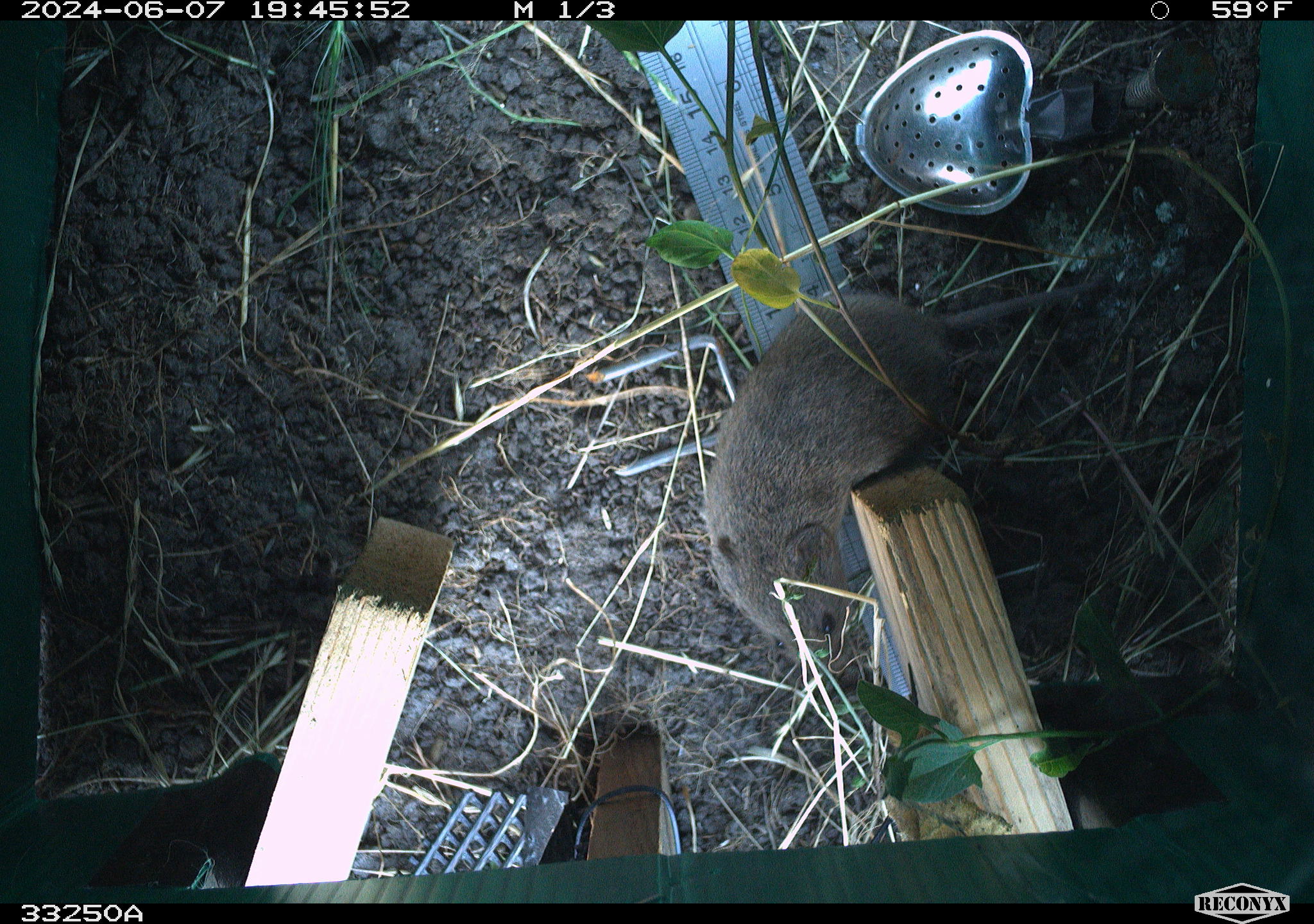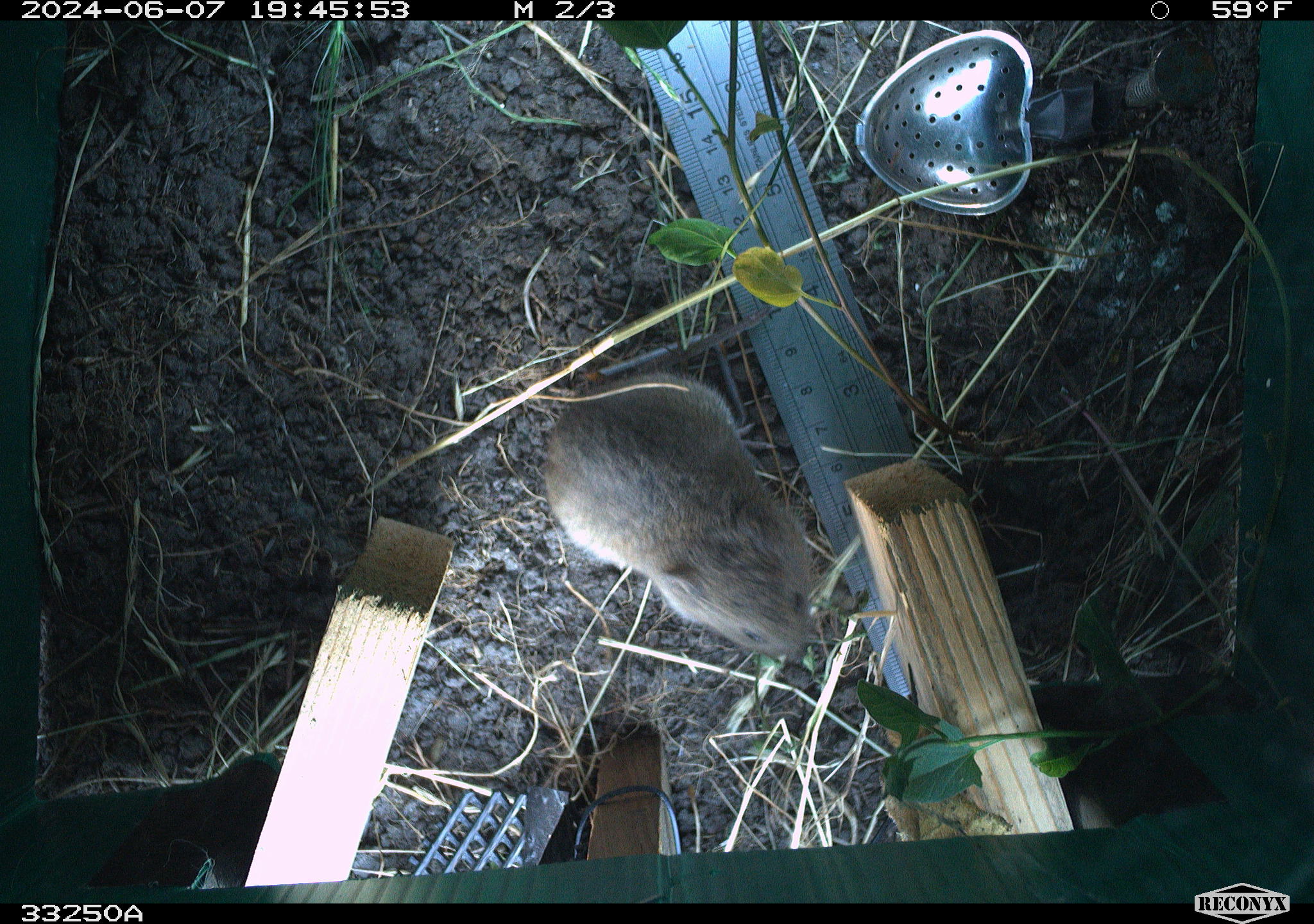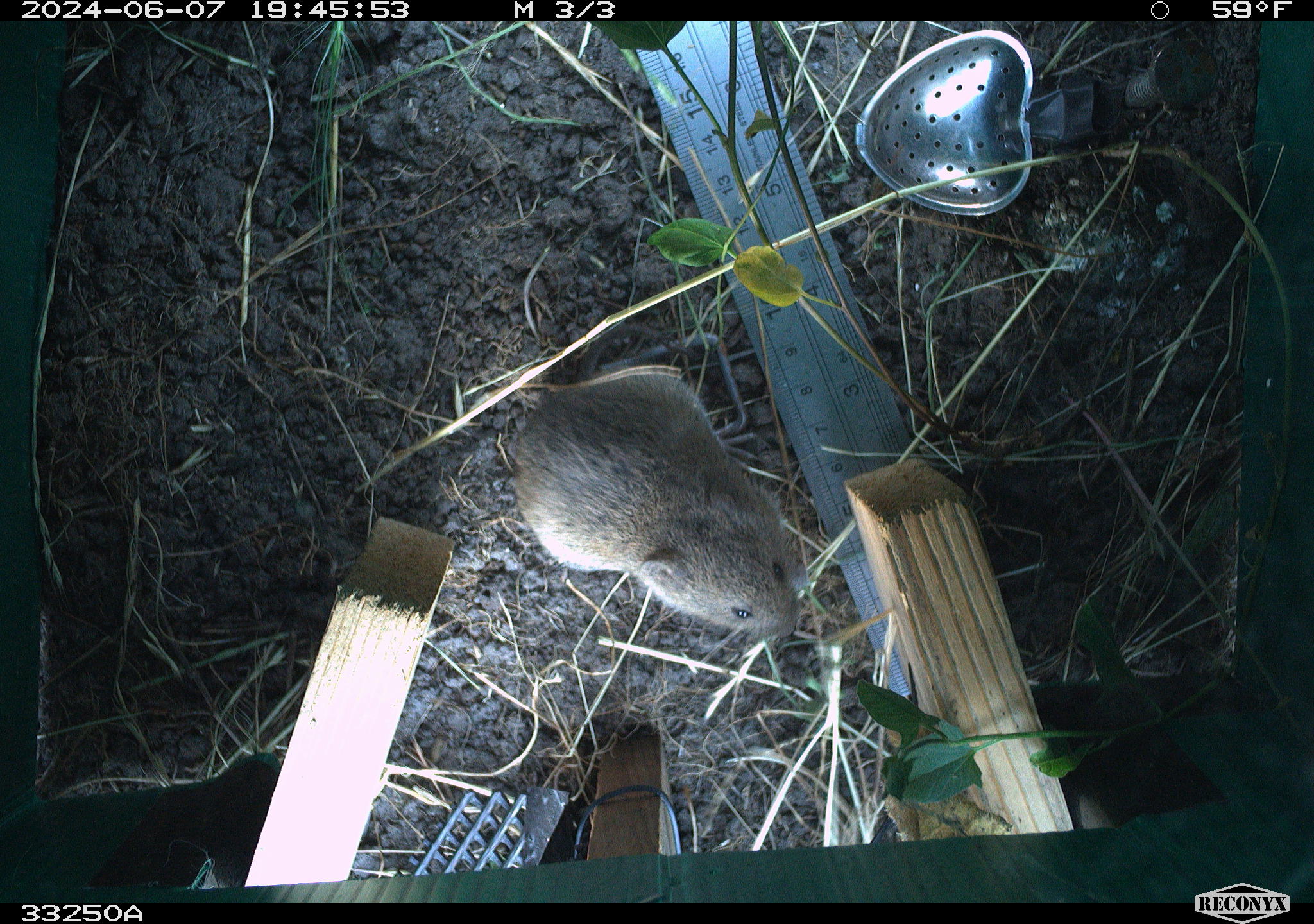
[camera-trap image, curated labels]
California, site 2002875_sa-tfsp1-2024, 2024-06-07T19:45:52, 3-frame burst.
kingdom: Animalia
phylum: Chordata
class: Mammalia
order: Rodentia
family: Cricetidae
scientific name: Arvicolinae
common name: voles, lemmings, and muskrats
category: arvicolinae subfamily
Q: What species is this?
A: Arvicolinae subfamily (voles, lemmings, and muskrats) (Arvicolinae).